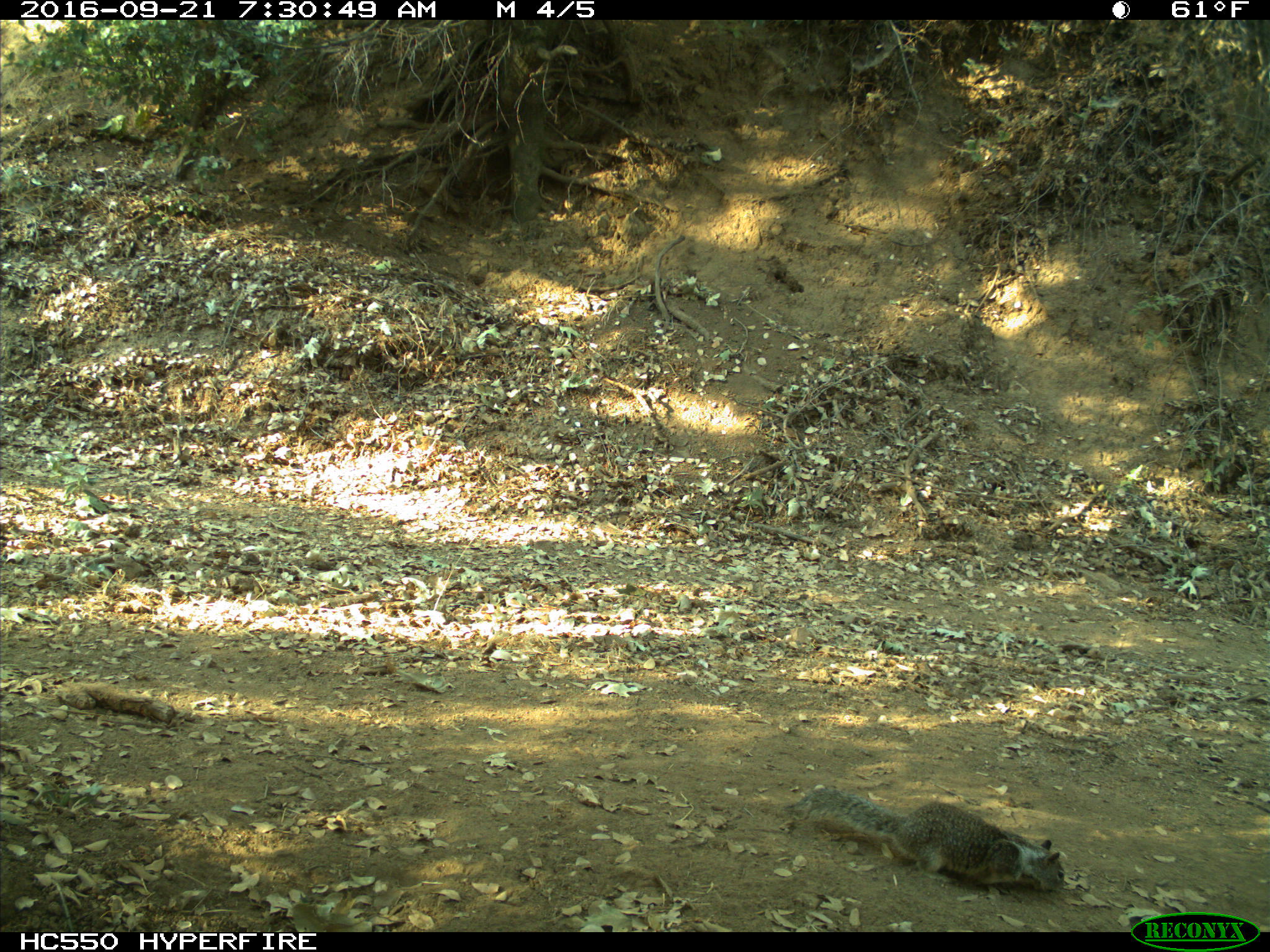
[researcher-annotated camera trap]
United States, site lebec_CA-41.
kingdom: Animalia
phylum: Chordata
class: Mammalia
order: Rodentia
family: Sciuridae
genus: Otospermophilus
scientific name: Otospermophilus beecheyi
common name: california ground squirrel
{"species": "Otospermophilus beecheyi (california ground squirrel)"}